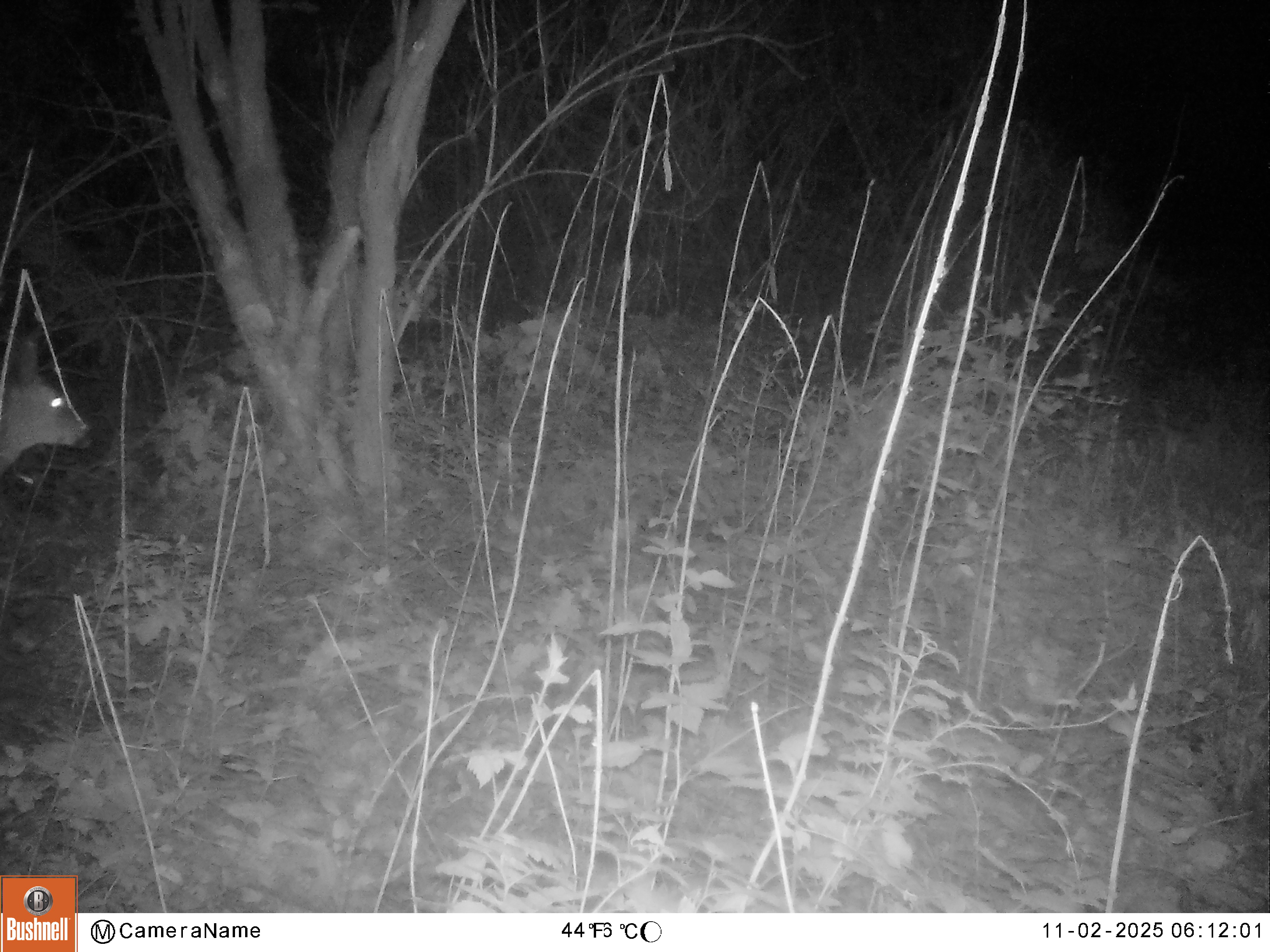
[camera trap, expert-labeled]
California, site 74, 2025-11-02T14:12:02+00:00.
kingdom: Animalia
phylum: Chordata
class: Mammalia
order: Artiodactyla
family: Cervidae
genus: Odocoileus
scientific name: Odocoileus hemionus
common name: mule deer